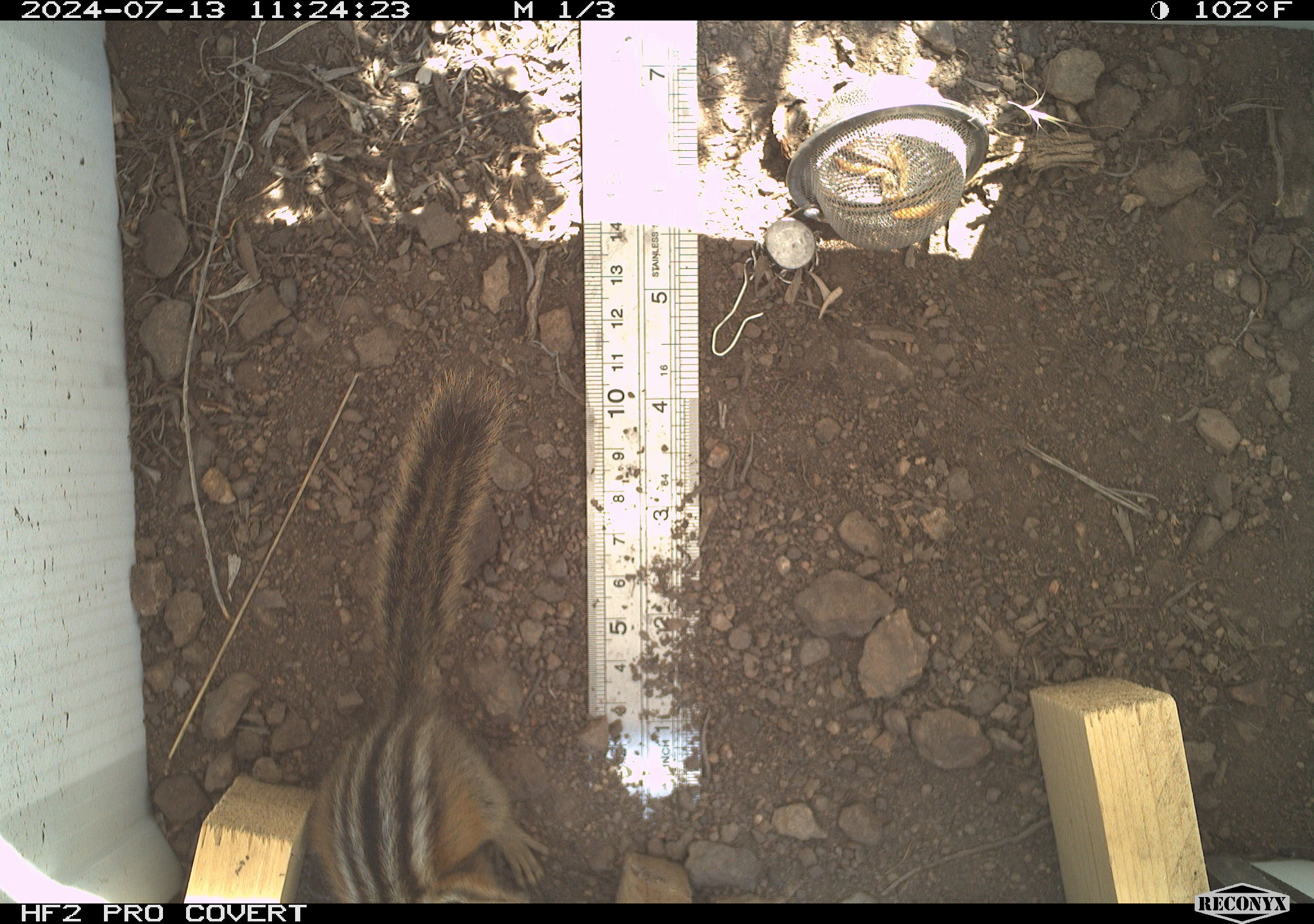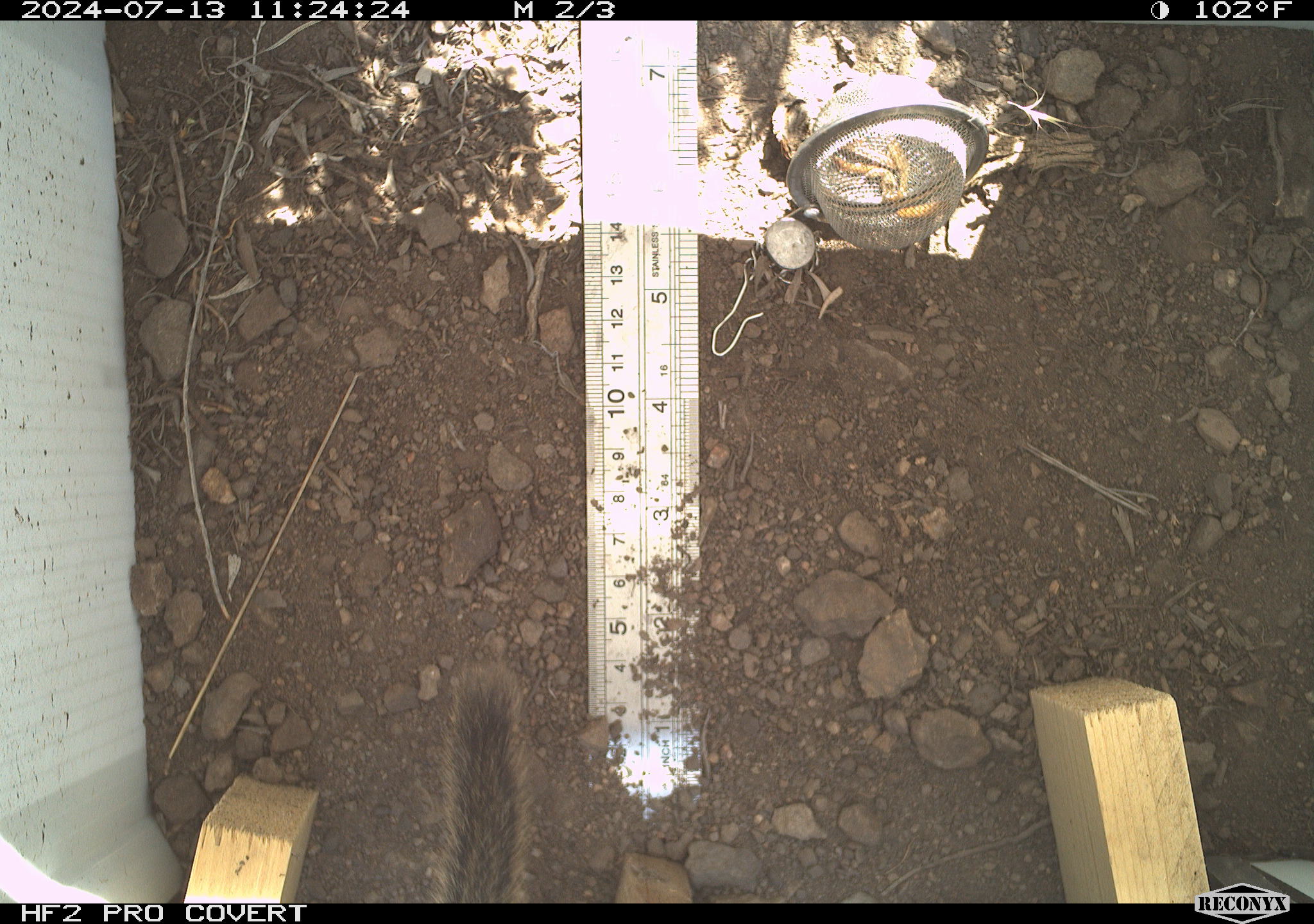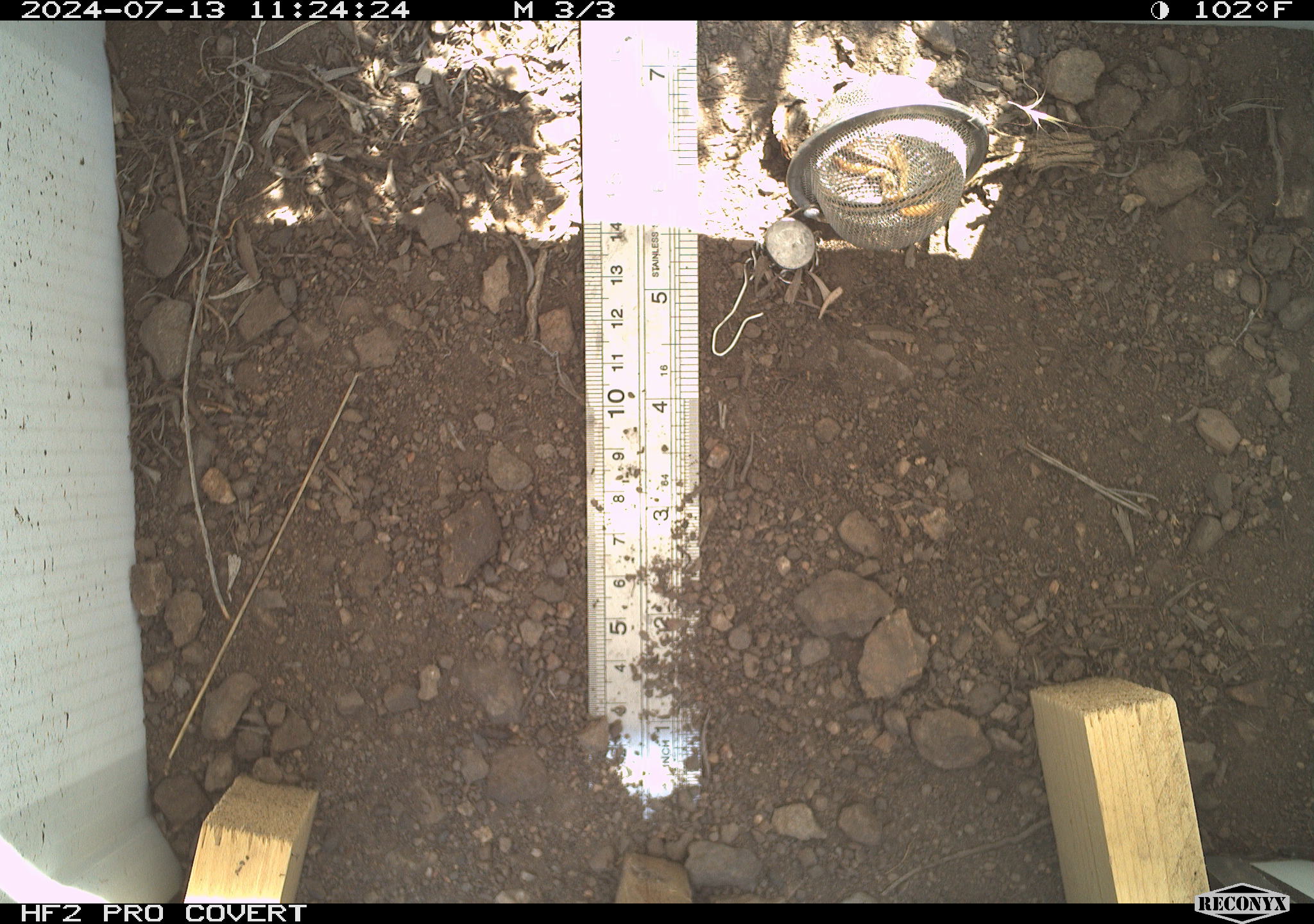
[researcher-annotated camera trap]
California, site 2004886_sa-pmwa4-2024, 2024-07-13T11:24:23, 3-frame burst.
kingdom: Animalia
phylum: Chordata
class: Mammalia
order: Rodentia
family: Sciuridae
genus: Neotamias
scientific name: Neotamias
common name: western chipmunks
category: neotamias species